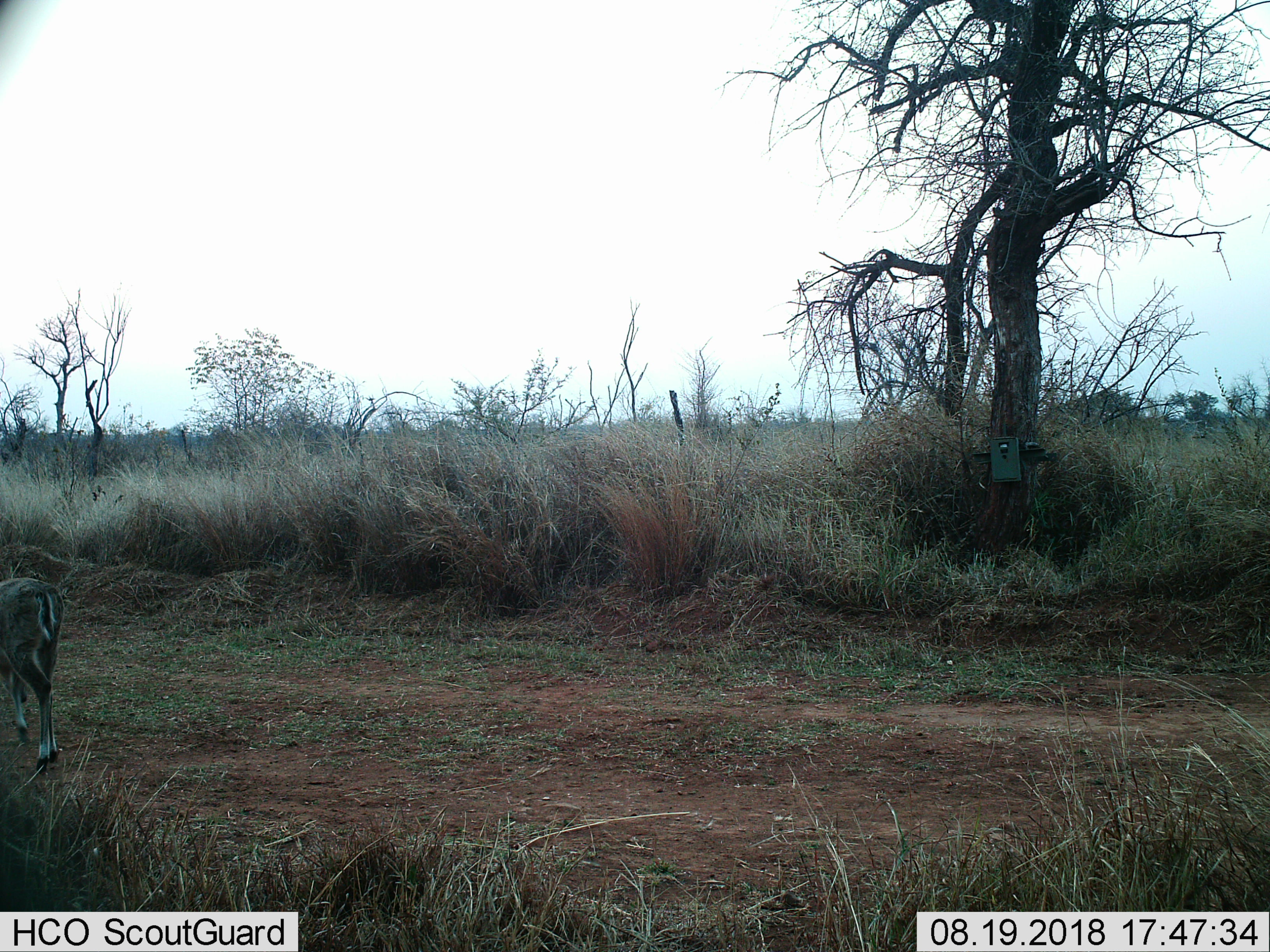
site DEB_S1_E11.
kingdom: Animalia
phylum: Chordata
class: Mammalia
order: Artiodactyla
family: Bovidae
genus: Aepyceros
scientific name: Aepyceros melampus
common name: impala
Impala (Aepyceros melampus), count 1. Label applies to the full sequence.